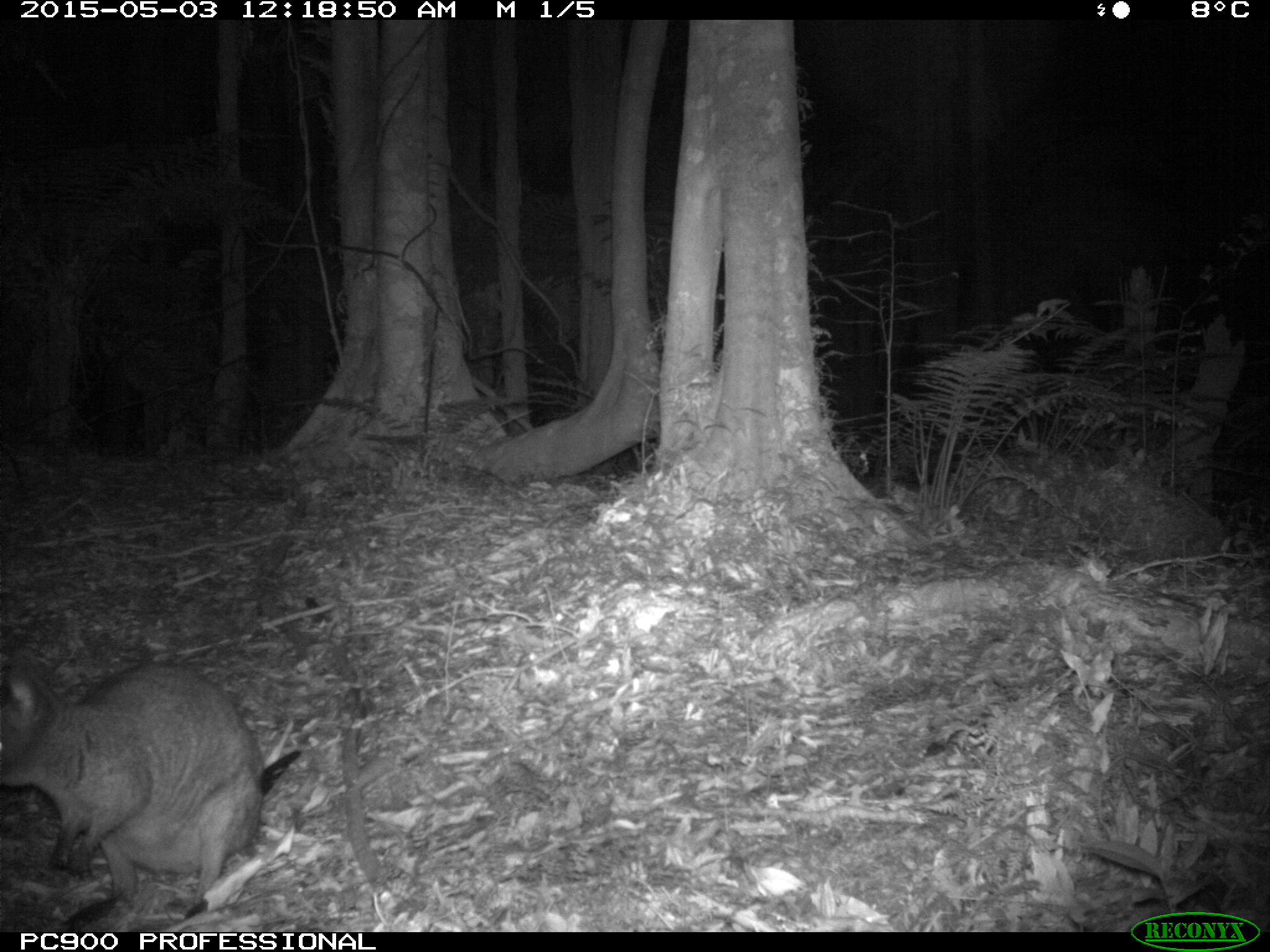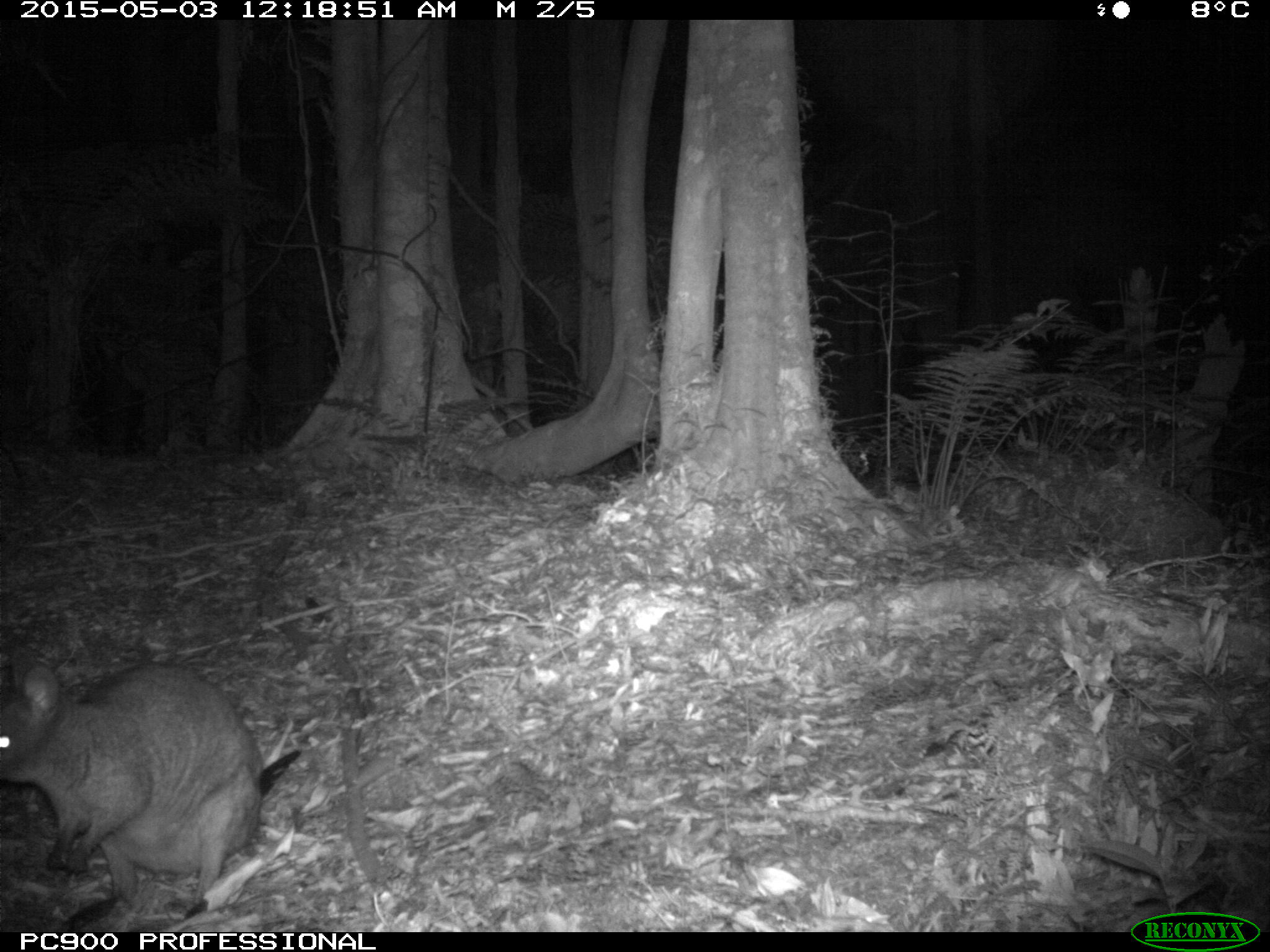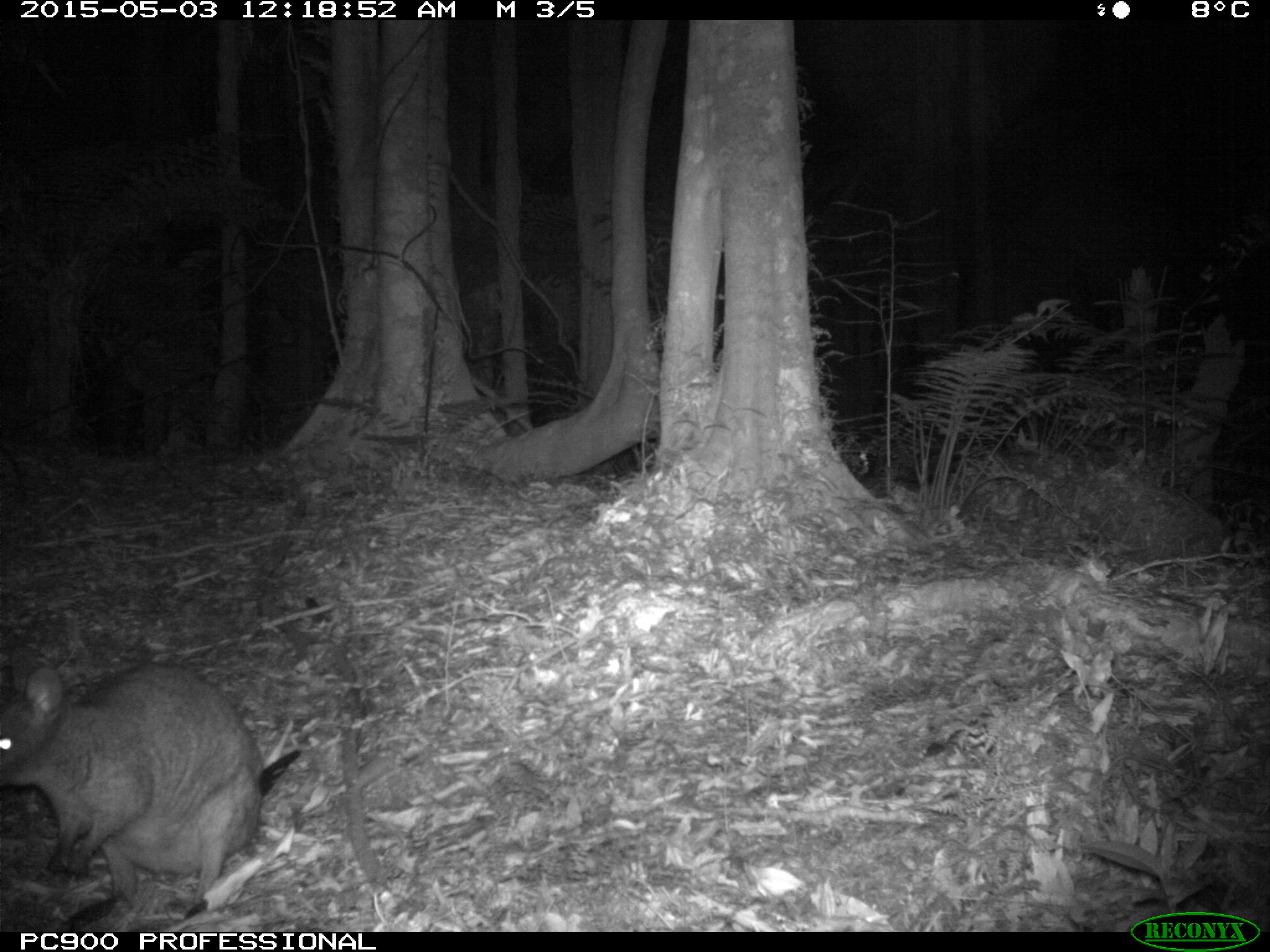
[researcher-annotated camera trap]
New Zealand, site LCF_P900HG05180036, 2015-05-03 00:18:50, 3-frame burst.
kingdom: Animalia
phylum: Chordata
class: Mammalia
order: Diprotodontia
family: Macropodidae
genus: Notamacropus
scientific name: Notamacropus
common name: wallaby